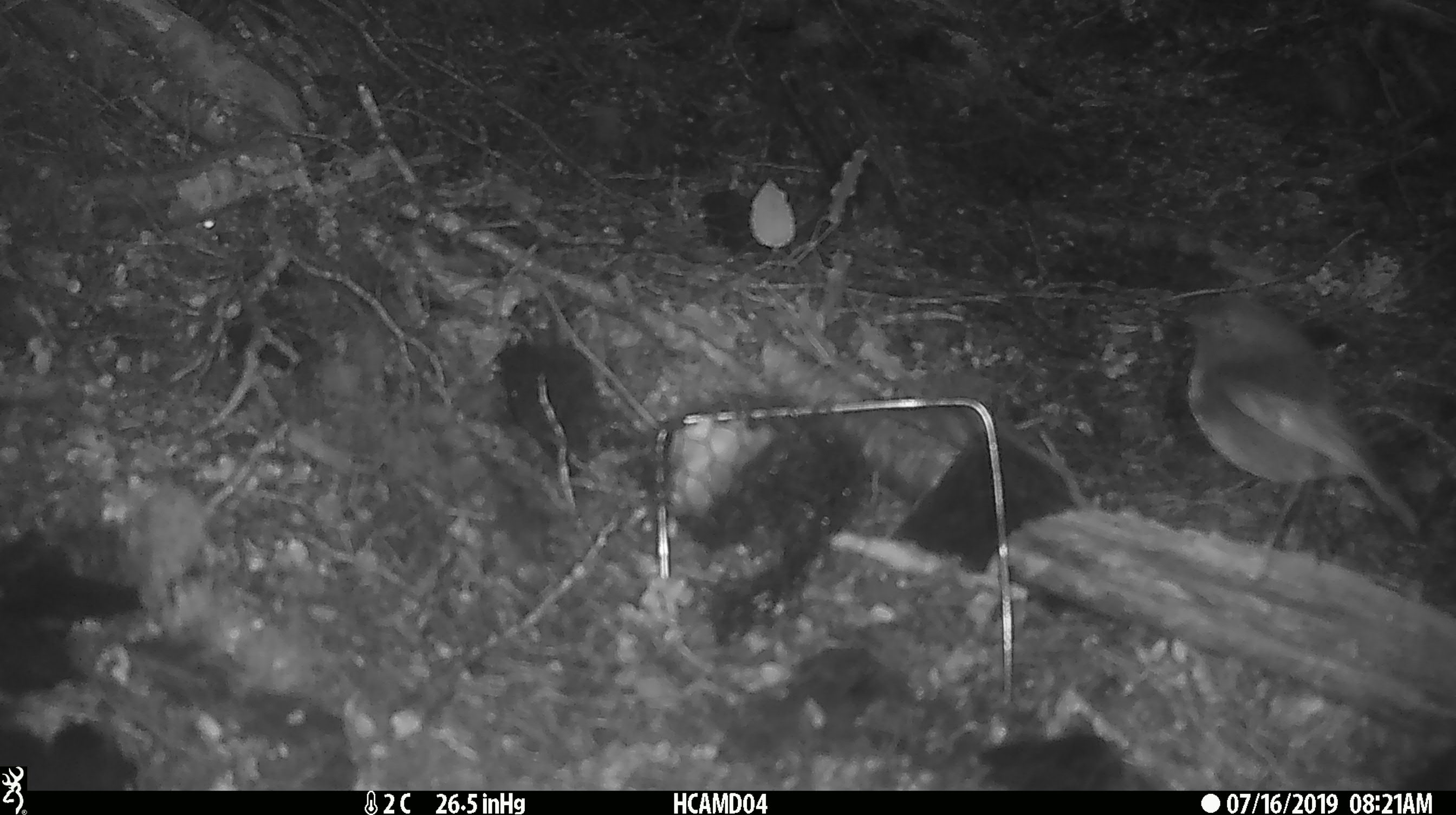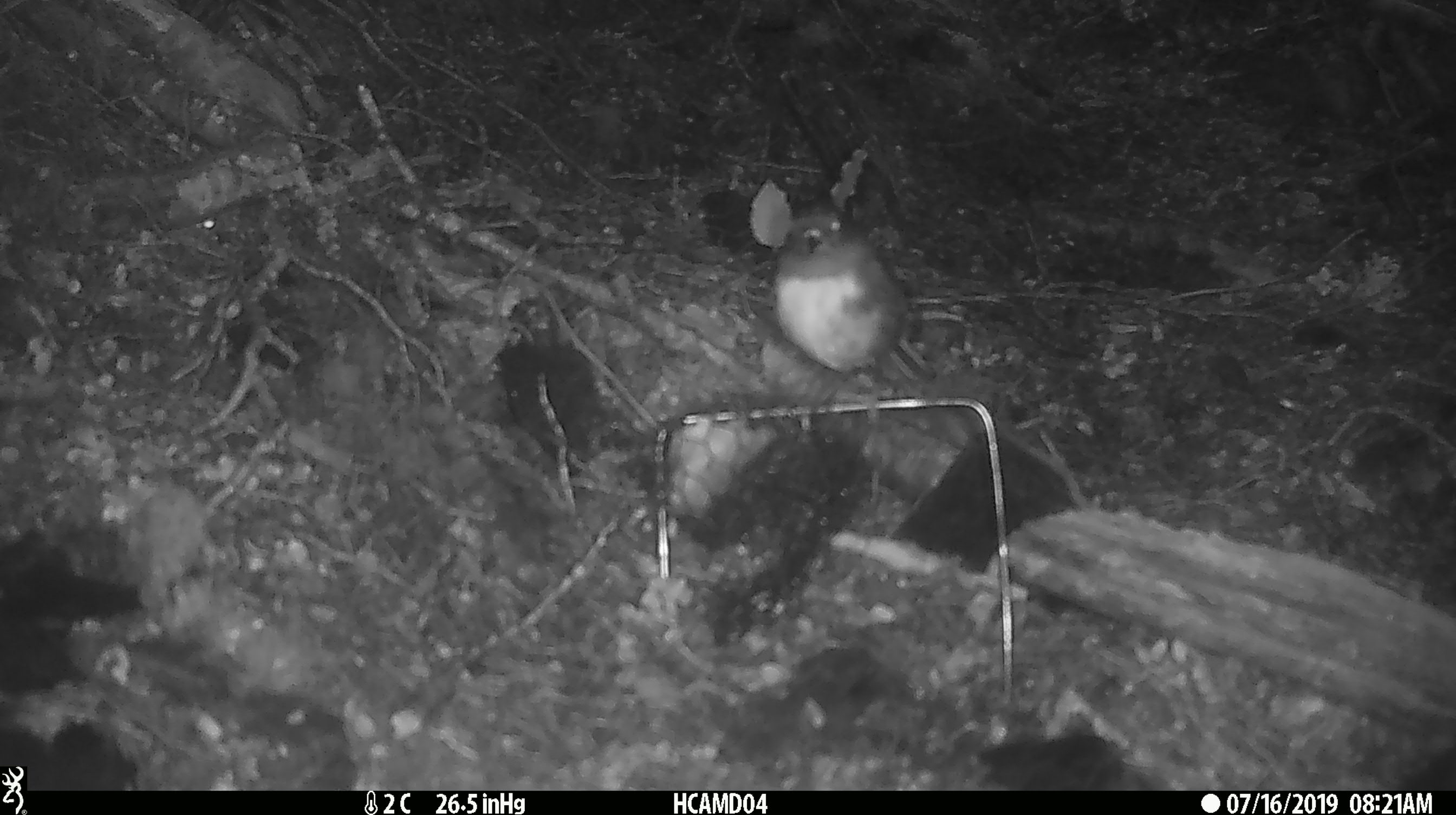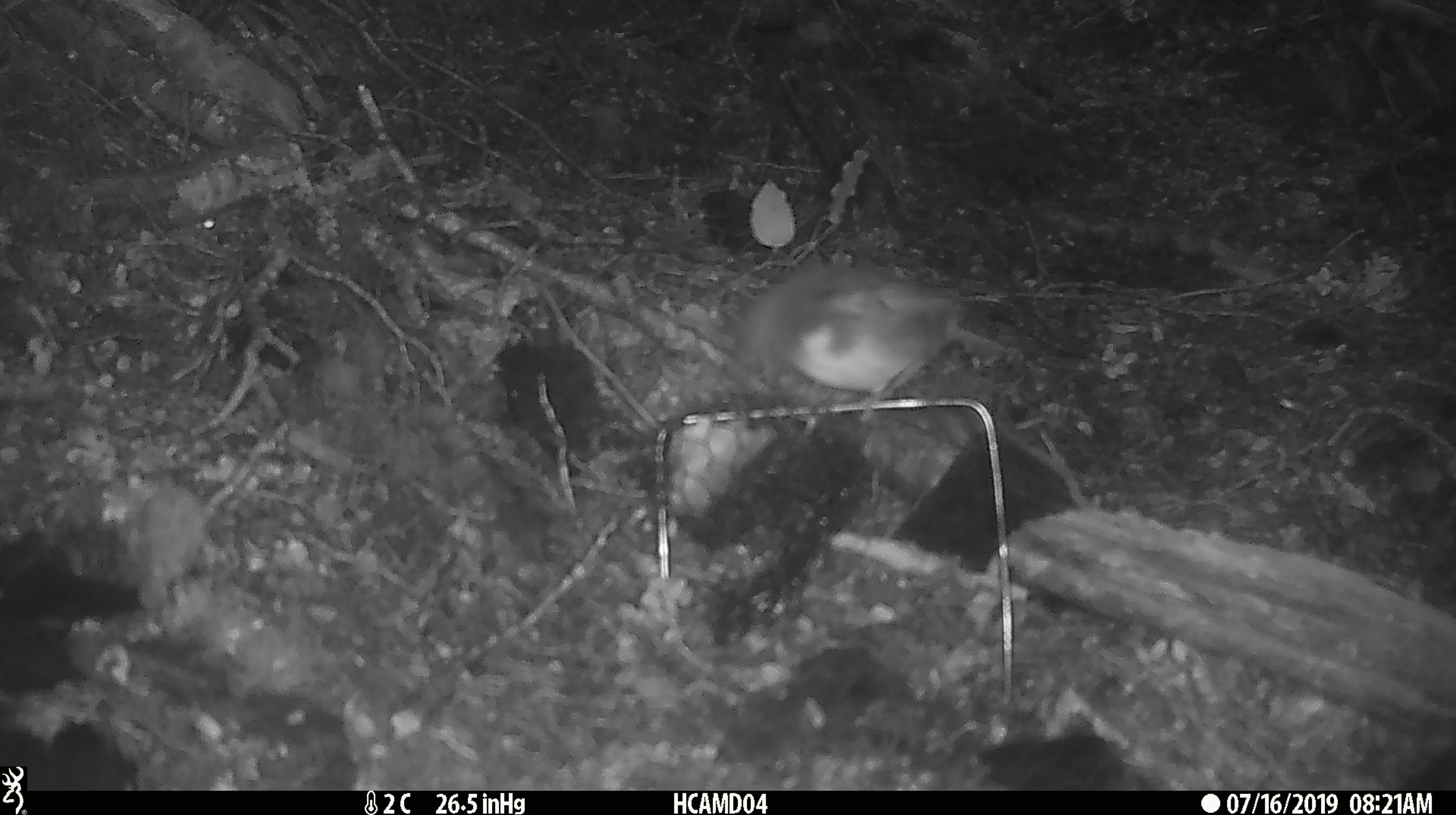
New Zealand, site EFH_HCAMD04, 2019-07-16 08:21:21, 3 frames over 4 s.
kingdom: Animalia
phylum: Chordata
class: Aves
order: Passeriformes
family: Petroicidae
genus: Petroica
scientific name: Petroica australis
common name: new zealand robin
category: robin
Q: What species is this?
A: Robin (new zealand robin) (Petroica australis).